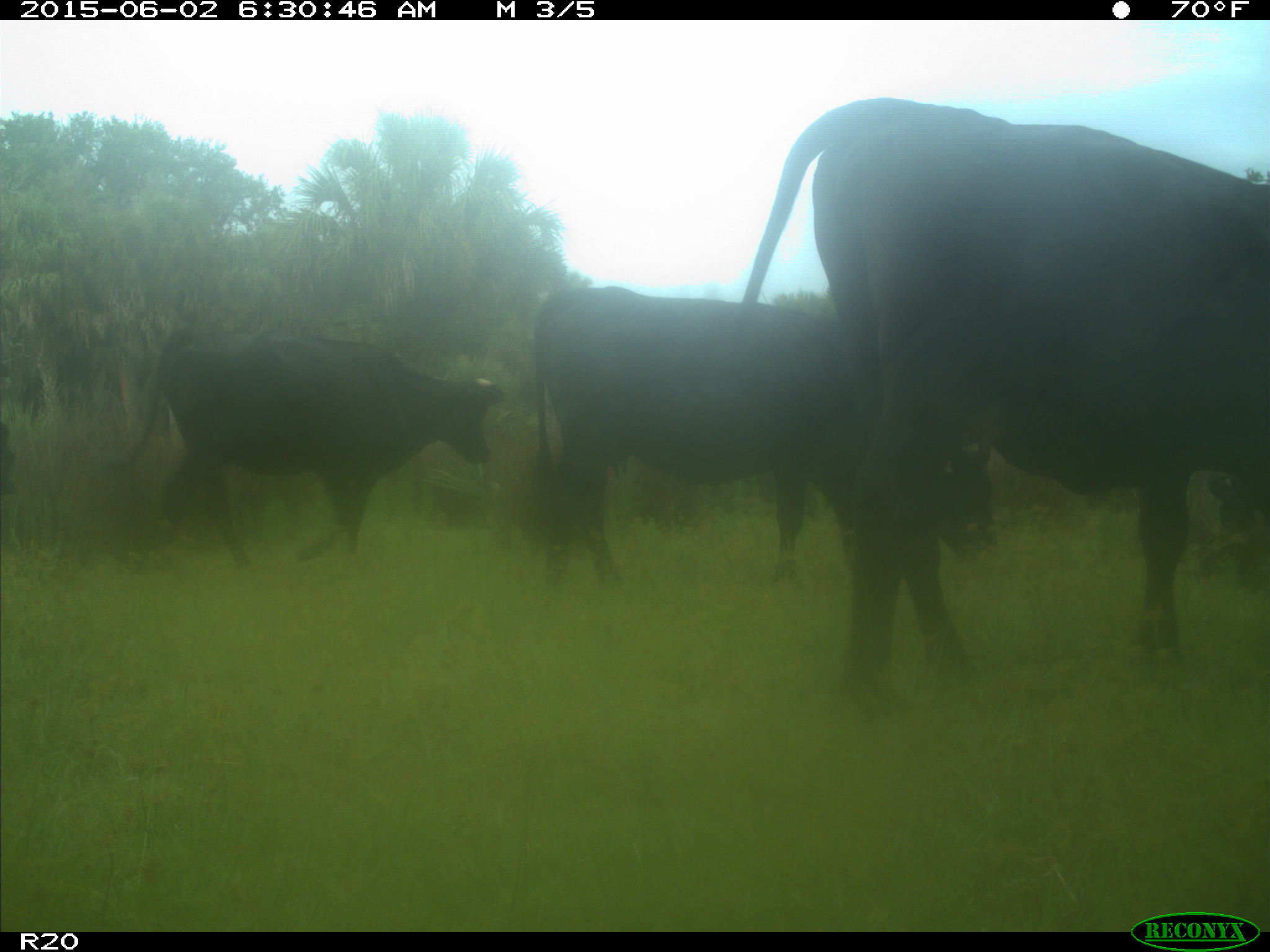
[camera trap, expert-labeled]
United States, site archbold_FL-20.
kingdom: Animalia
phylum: Chordata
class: Mammalia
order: Artiodactyla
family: Bovidae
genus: Bos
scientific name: Bos taurus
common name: domestic cow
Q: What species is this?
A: Bos taurus (domestic cow).